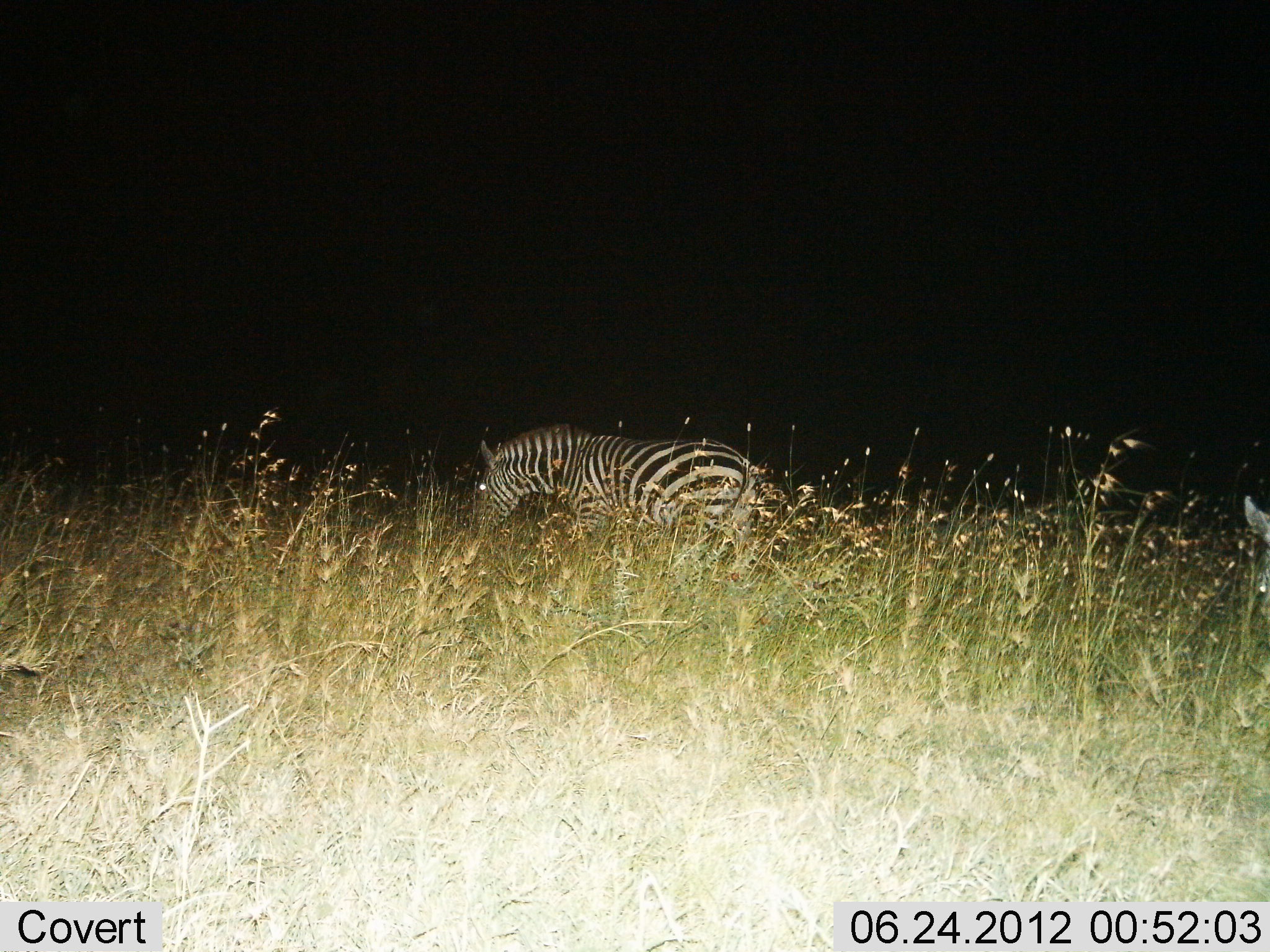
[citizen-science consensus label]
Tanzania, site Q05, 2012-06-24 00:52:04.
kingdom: Animalia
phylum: Chordata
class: Mammalia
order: Perissodactyla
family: Equidae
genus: Equus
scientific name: Equus quagga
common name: plains zebra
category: zebra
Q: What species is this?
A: Zebra (plains zebra) (Equus quagga).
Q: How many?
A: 1.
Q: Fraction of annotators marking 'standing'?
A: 30%.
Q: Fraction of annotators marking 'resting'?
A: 0%.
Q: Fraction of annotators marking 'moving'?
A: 50%.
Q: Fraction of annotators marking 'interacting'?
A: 0%.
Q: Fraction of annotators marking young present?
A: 0%.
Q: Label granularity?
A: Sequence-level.